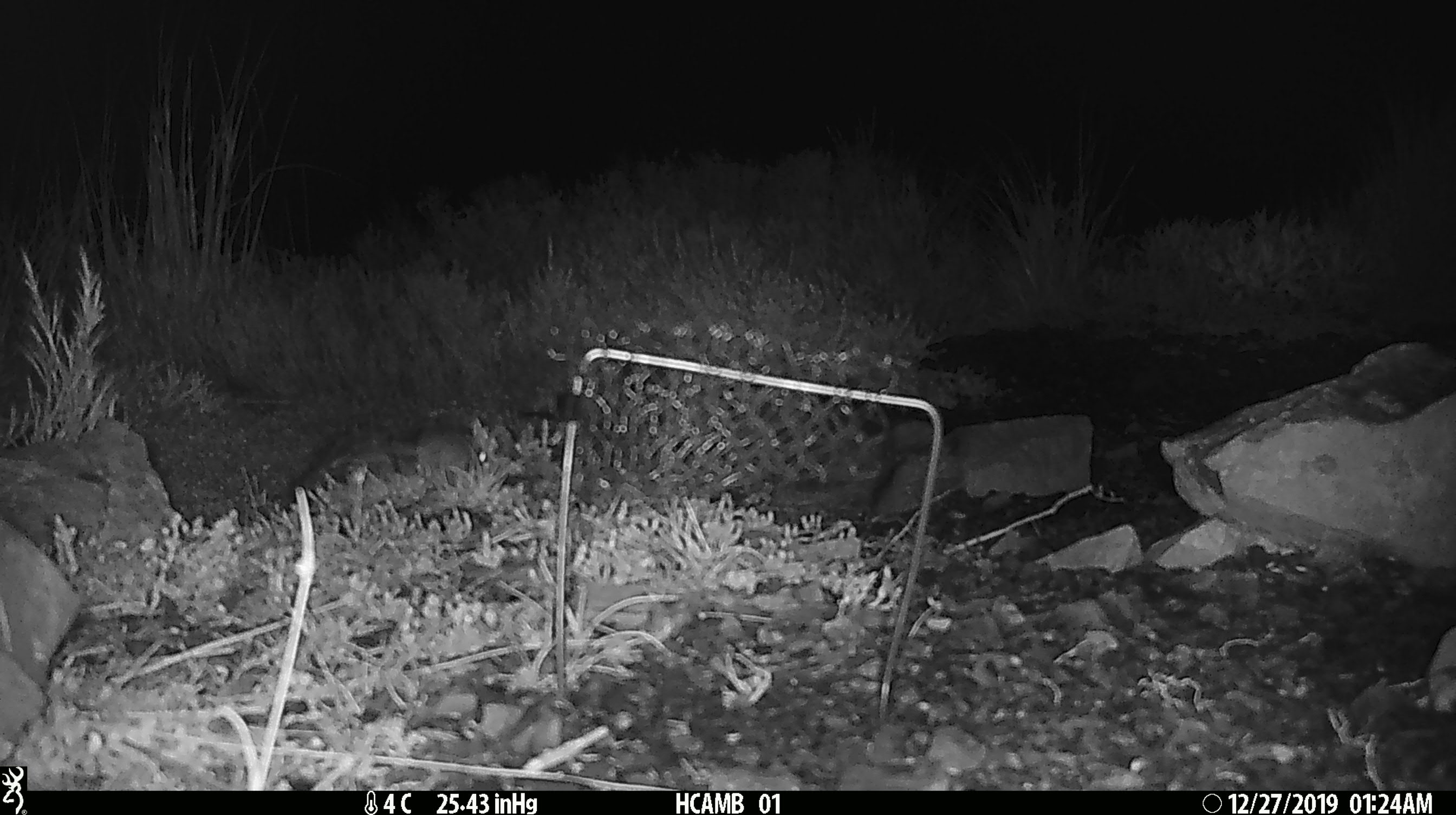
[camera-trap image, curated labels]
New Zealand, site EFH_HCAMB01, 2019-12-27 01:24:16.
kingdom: Animalia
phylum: Chordata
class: Mammalia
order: Rodentia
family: Muridae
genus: Mus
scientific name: Mus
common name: mouse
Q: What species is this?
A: Mouse (Mus).